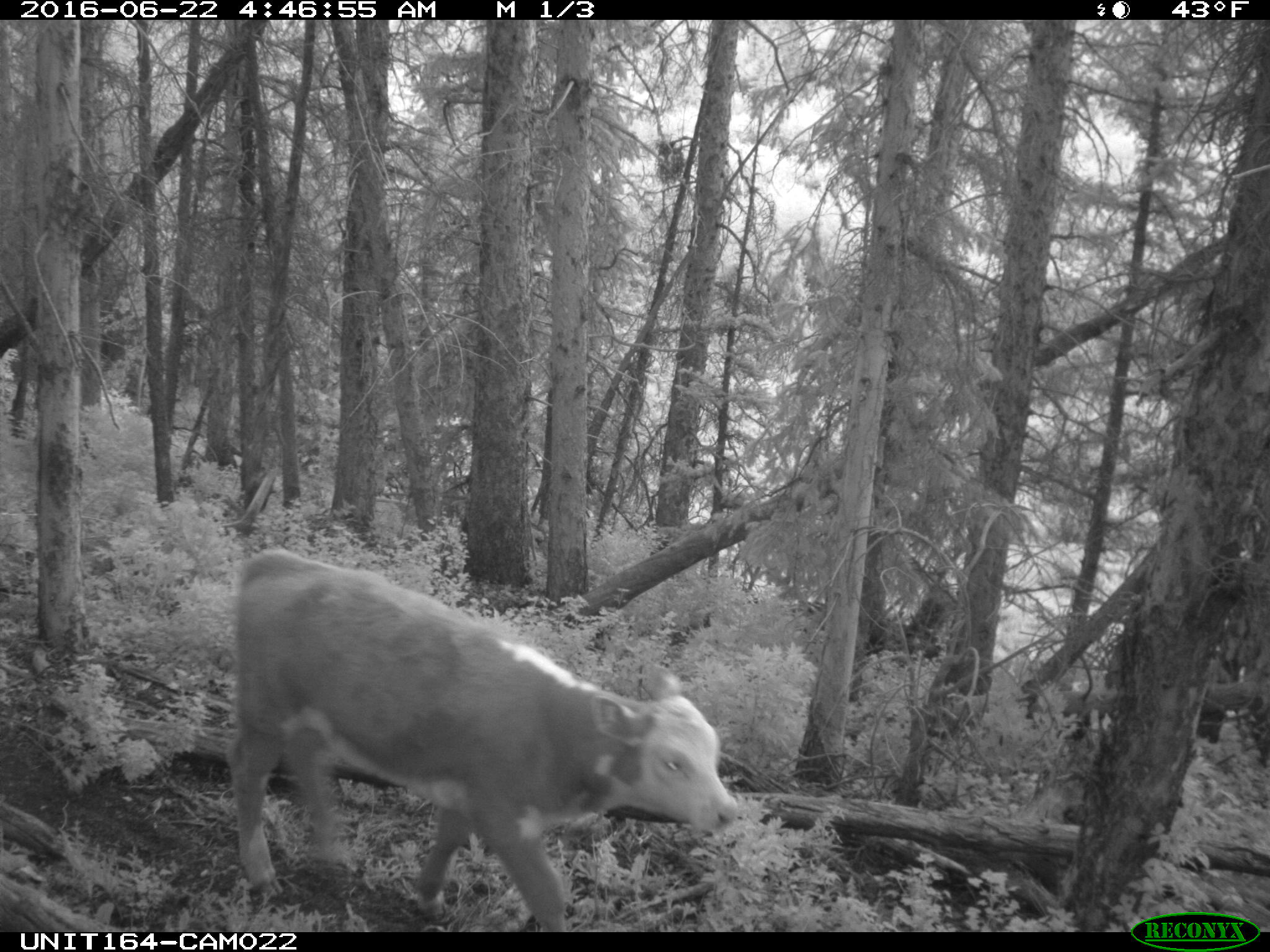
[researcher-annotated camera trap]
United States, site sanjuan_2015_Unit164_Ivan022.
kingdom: Animalia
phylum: Chordata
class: Mammalia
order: Artiodactyla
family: Bovidae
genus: Bos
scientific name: Bos taurus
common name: domestic cow